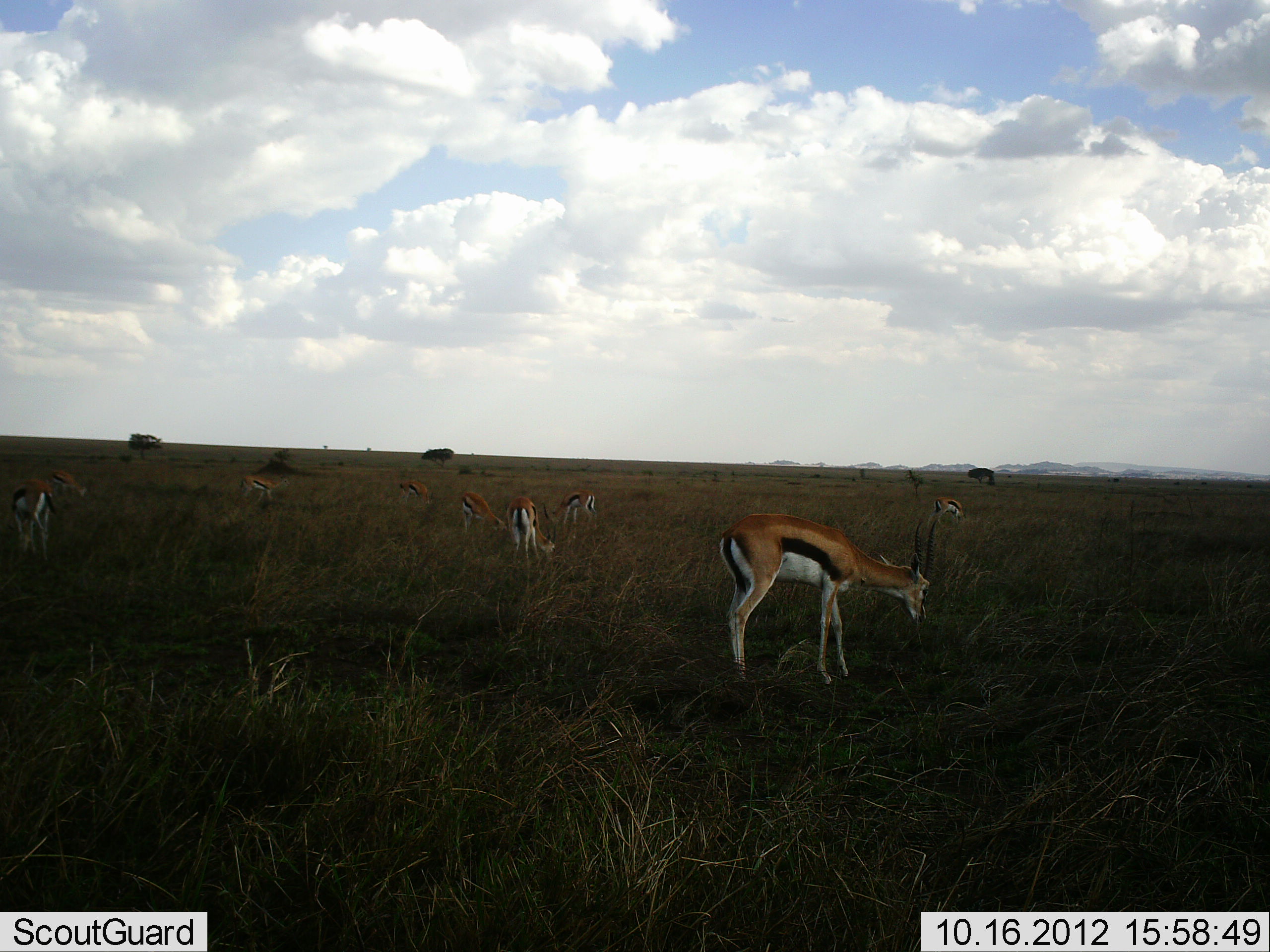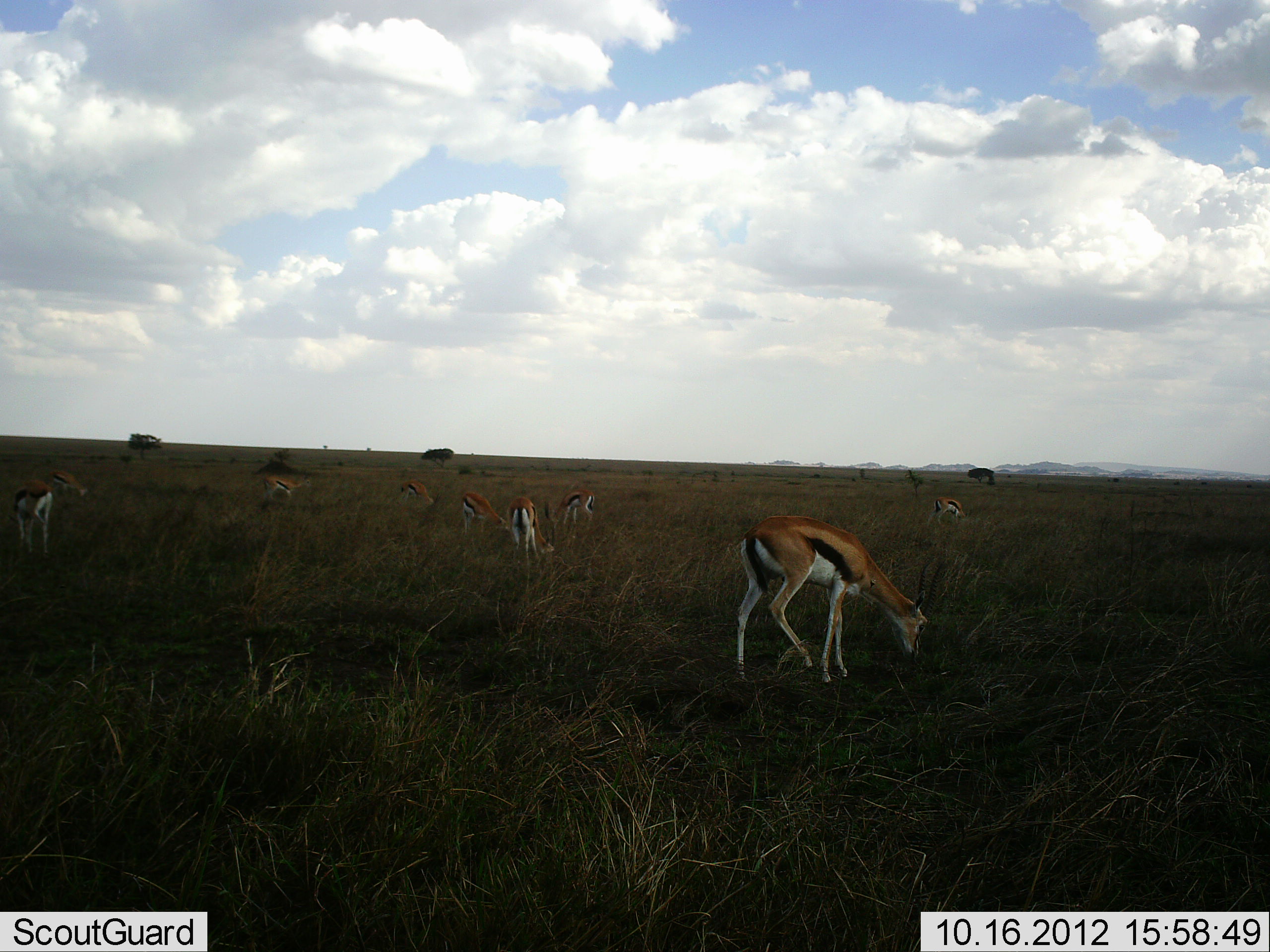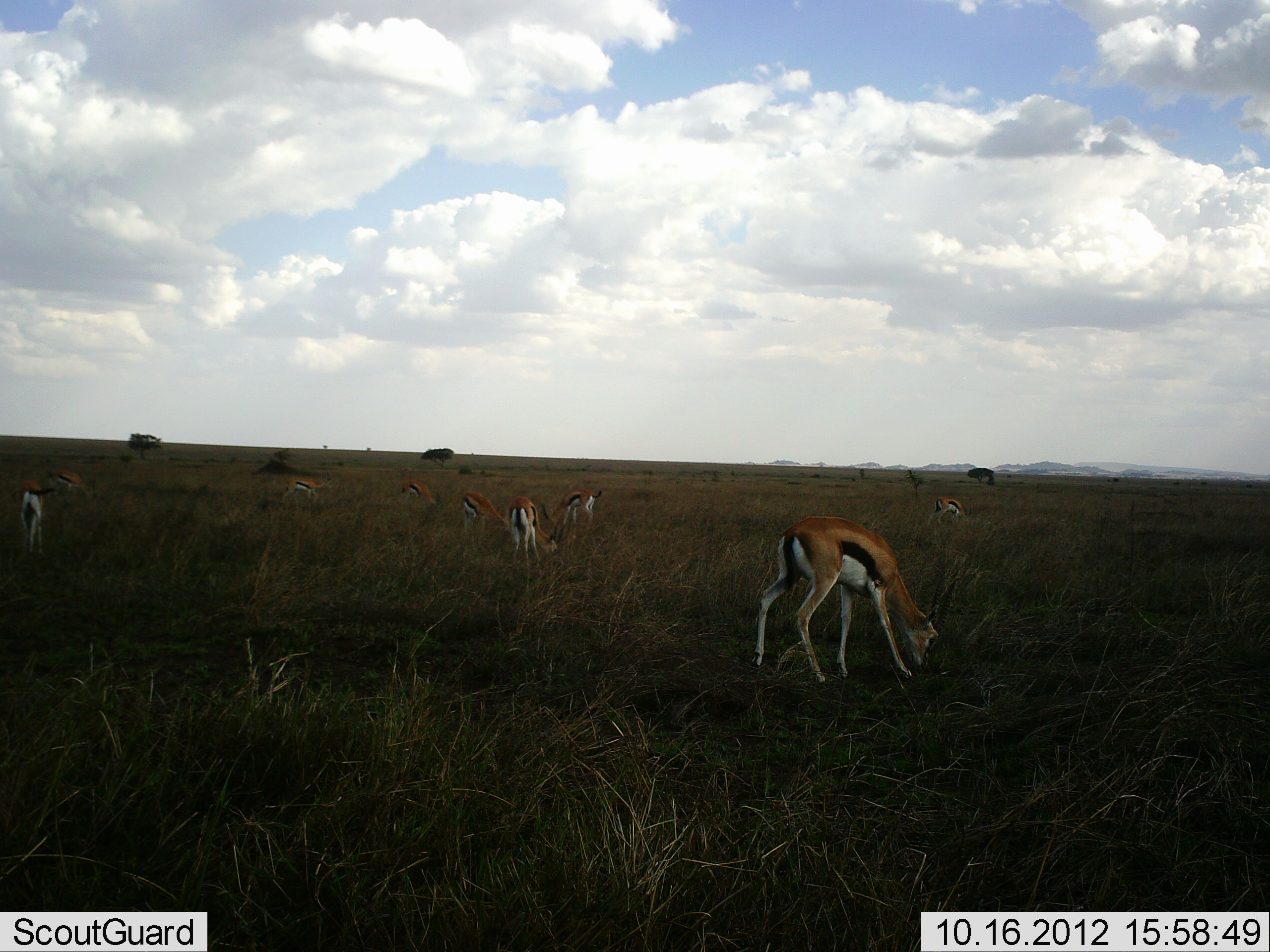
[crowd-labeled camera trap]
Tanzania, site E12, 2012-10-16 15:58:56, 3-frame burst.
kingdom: Animalia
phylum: Chordata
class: Mammalia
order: Artiodactyla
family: Bovidae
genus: Eudorcas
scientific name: Eudorcas thomsonii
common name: thomson's gazelle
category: gazellethomsons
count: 9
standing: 25%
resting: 0%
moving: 25%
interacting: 0%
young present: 0%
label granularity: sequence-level